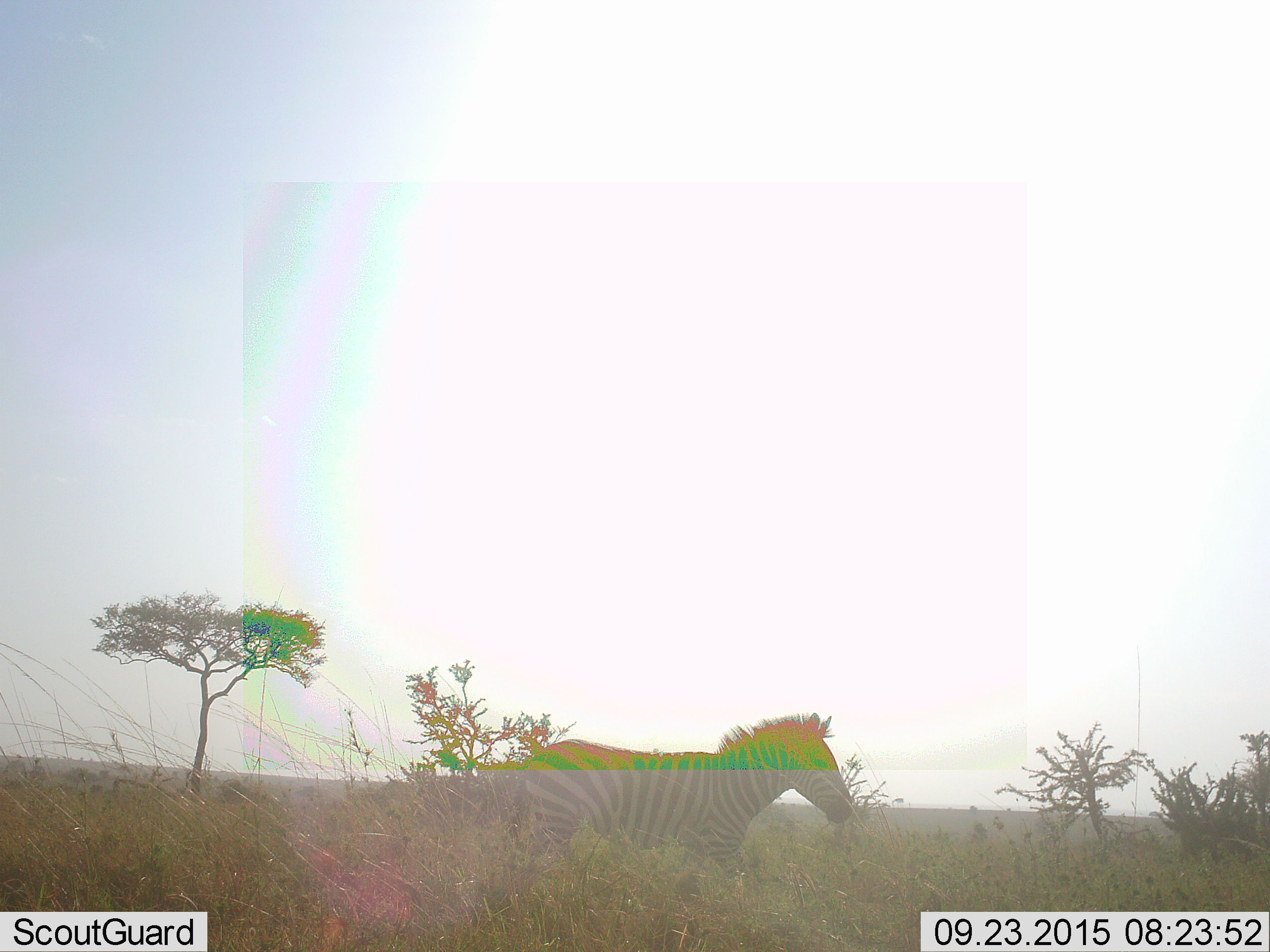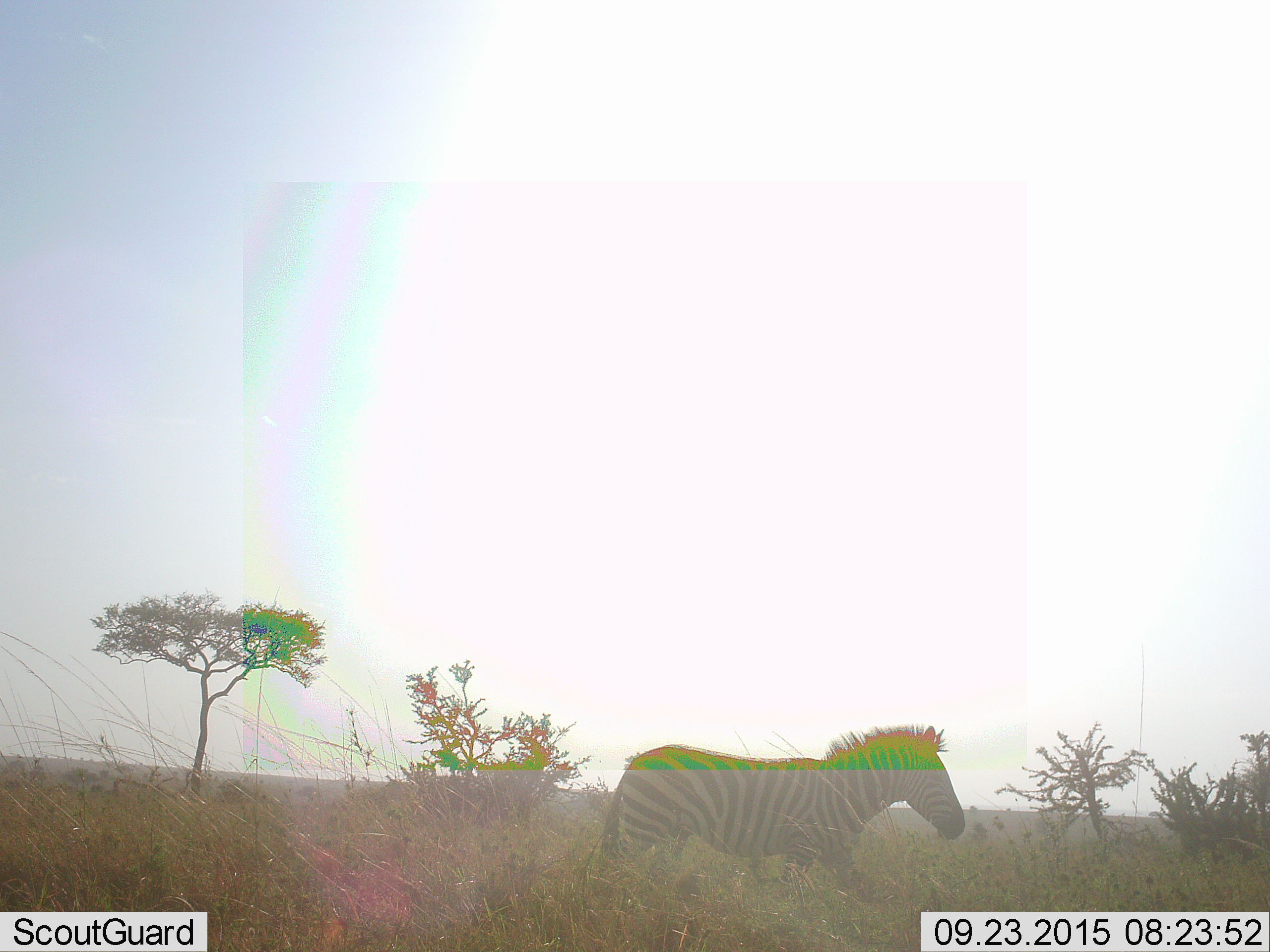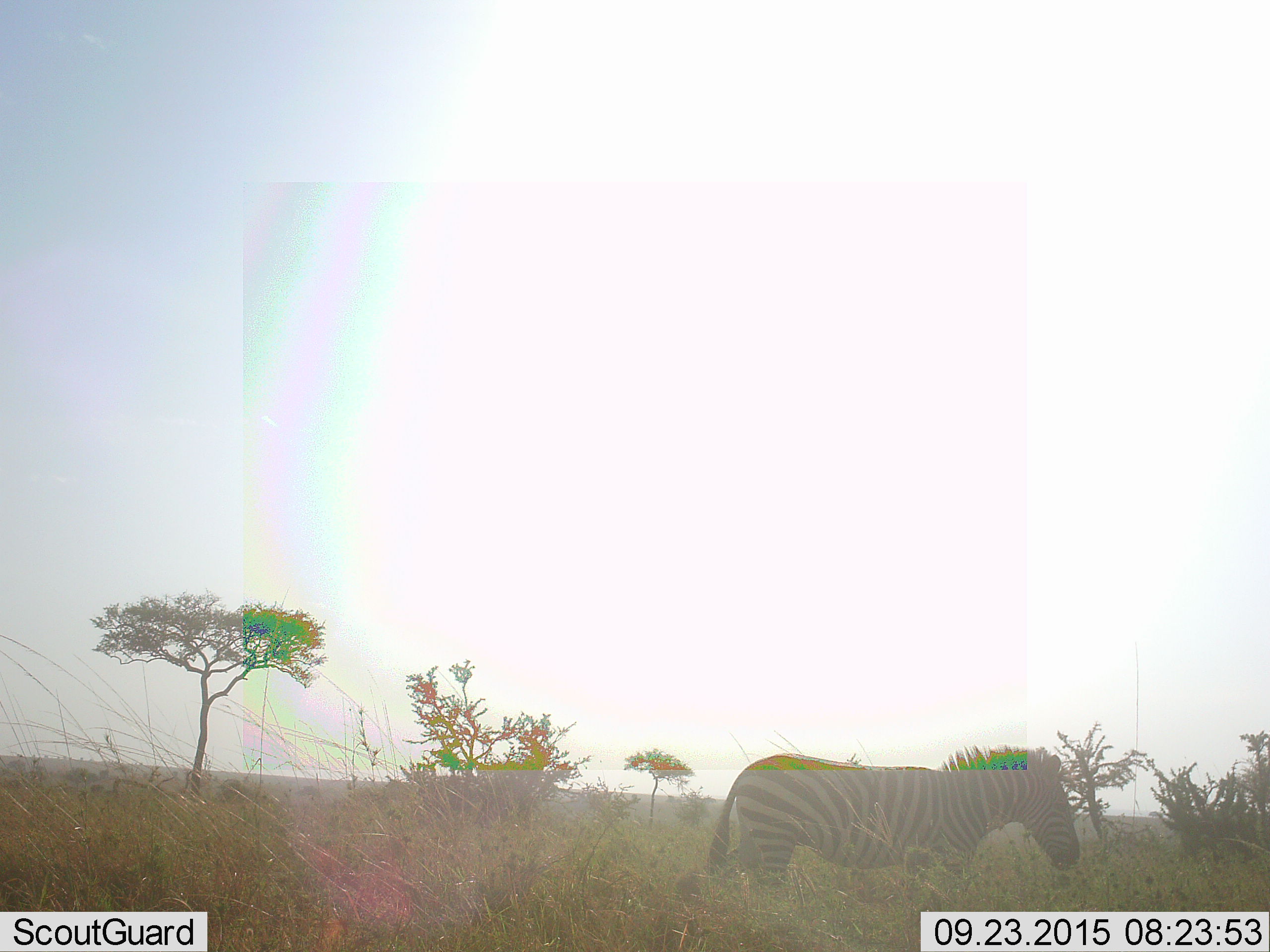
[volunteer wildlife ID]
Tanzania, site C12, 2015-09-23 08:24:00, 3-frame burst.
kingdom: Animalia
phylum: Chordata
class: Mammalia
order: Perissodactyla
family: Equidae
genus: Equus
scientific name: Equus quagga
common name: plains zebra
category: zebra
Zebra (plains zebra) (Equus quagga), count 1. Behavior (volunteer vote fractions): standing 0%, resting 0%, moving 100%, interacting 0%. Young present (vote fraction): 0%. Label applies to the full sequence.